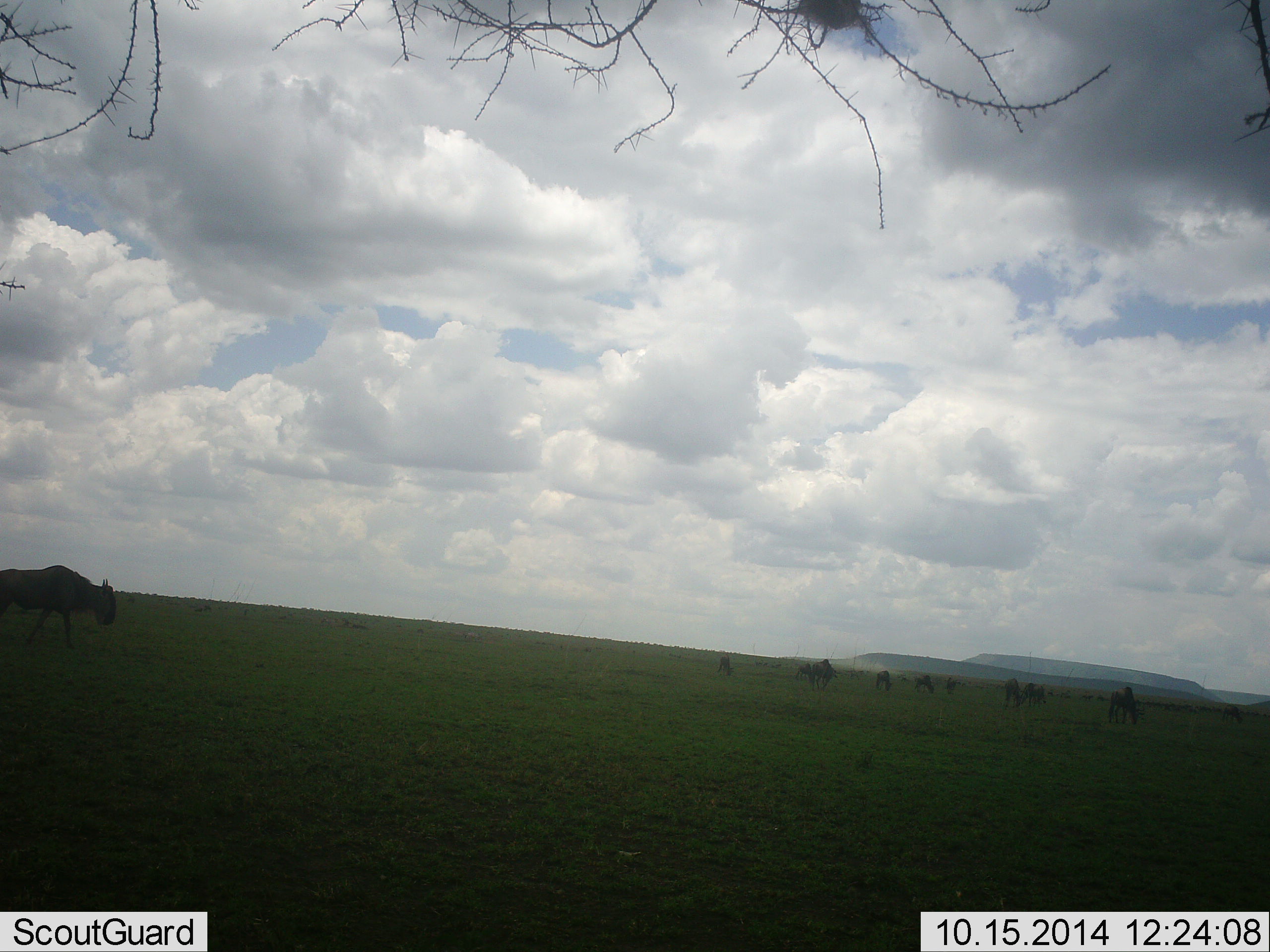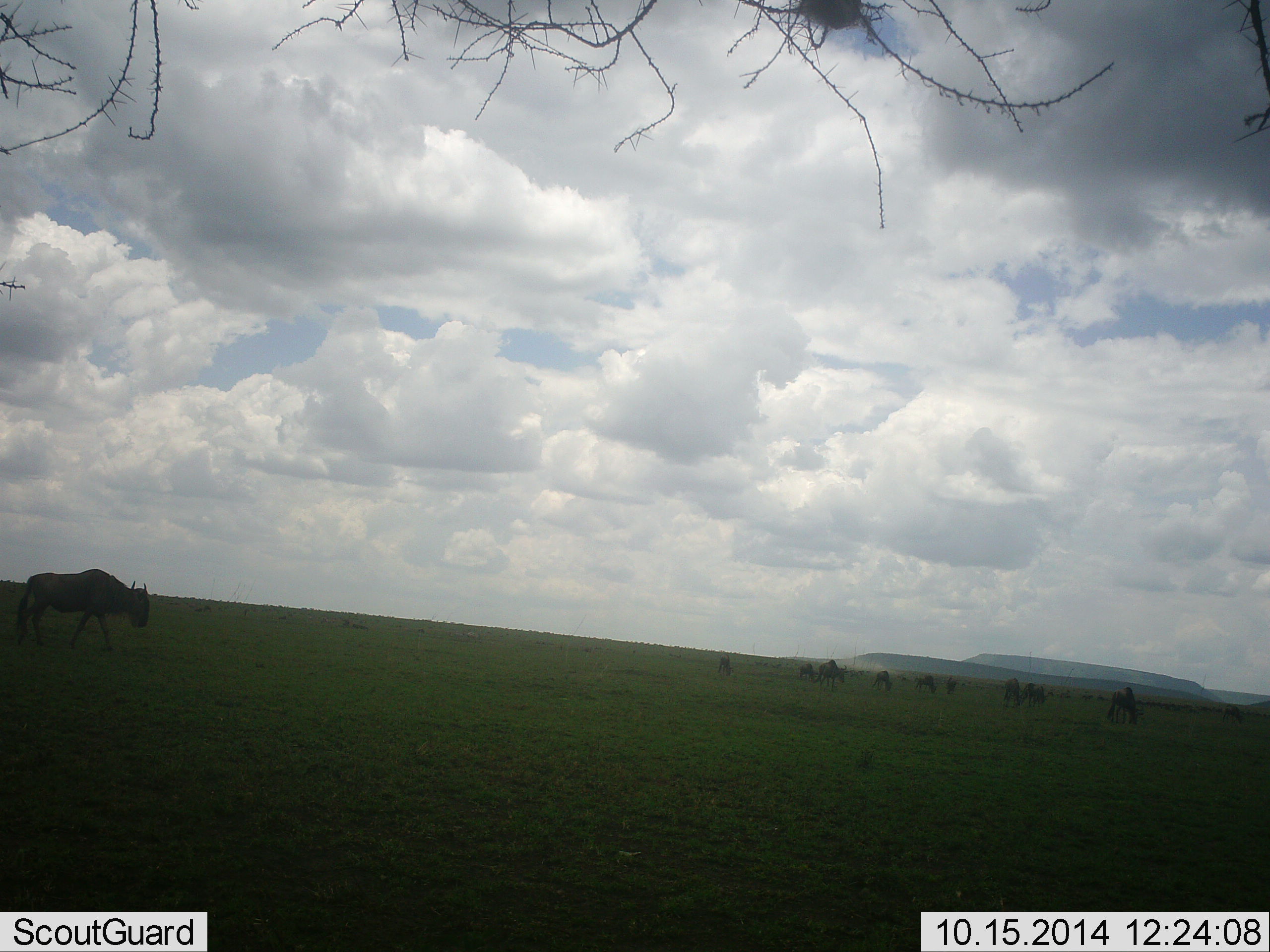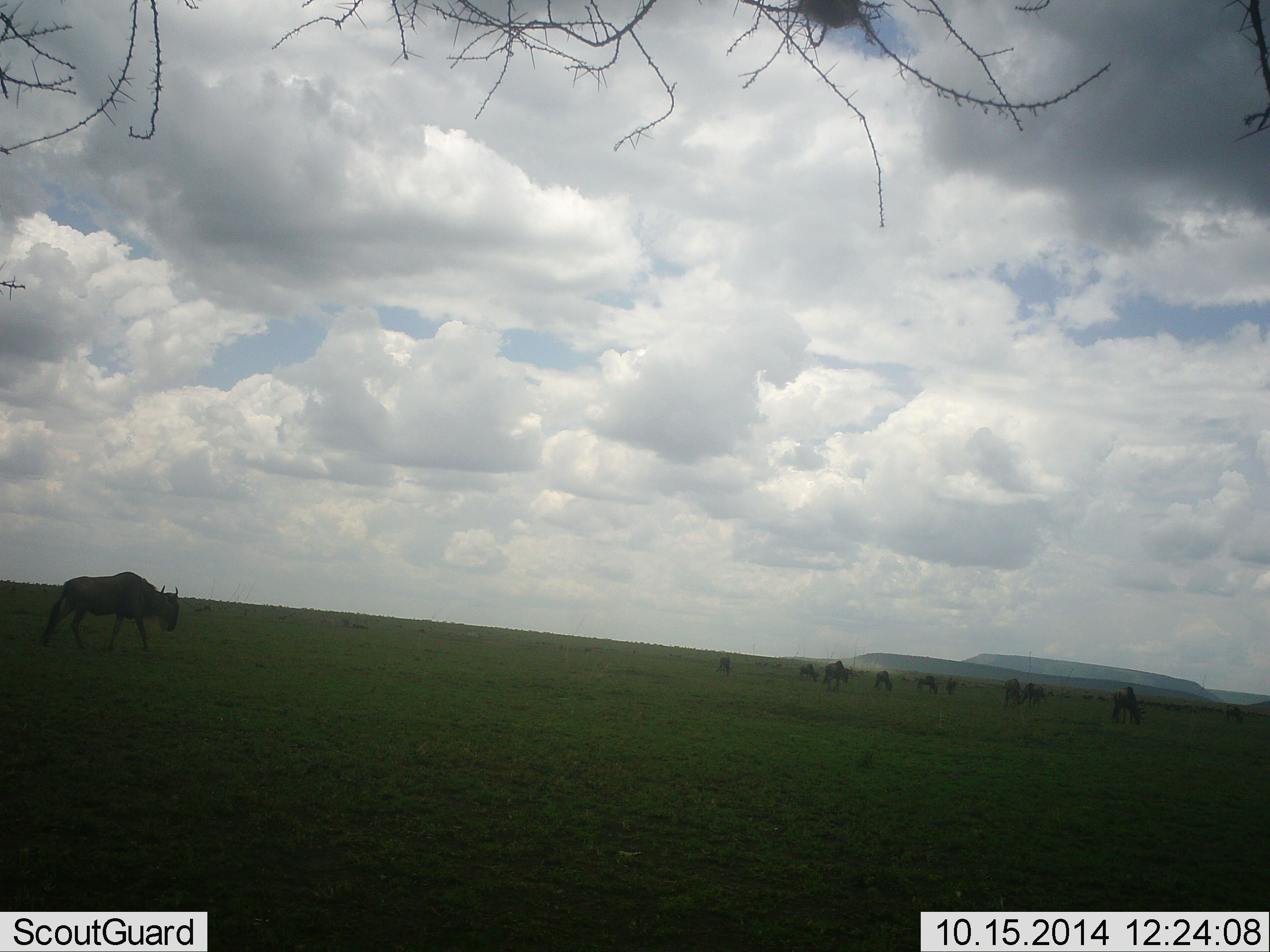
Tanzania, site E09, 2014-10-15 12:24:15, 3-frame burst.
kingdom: Animalia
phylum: Chordata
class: Mammalia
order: Artiodactyla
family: Bovidae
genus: Connochaetes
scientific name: Connochaetes taurinus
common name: blue wildebeest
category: wildebeest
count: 11-50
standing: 50%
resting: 0%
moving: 70%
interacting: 0%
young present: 0%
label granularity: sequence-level